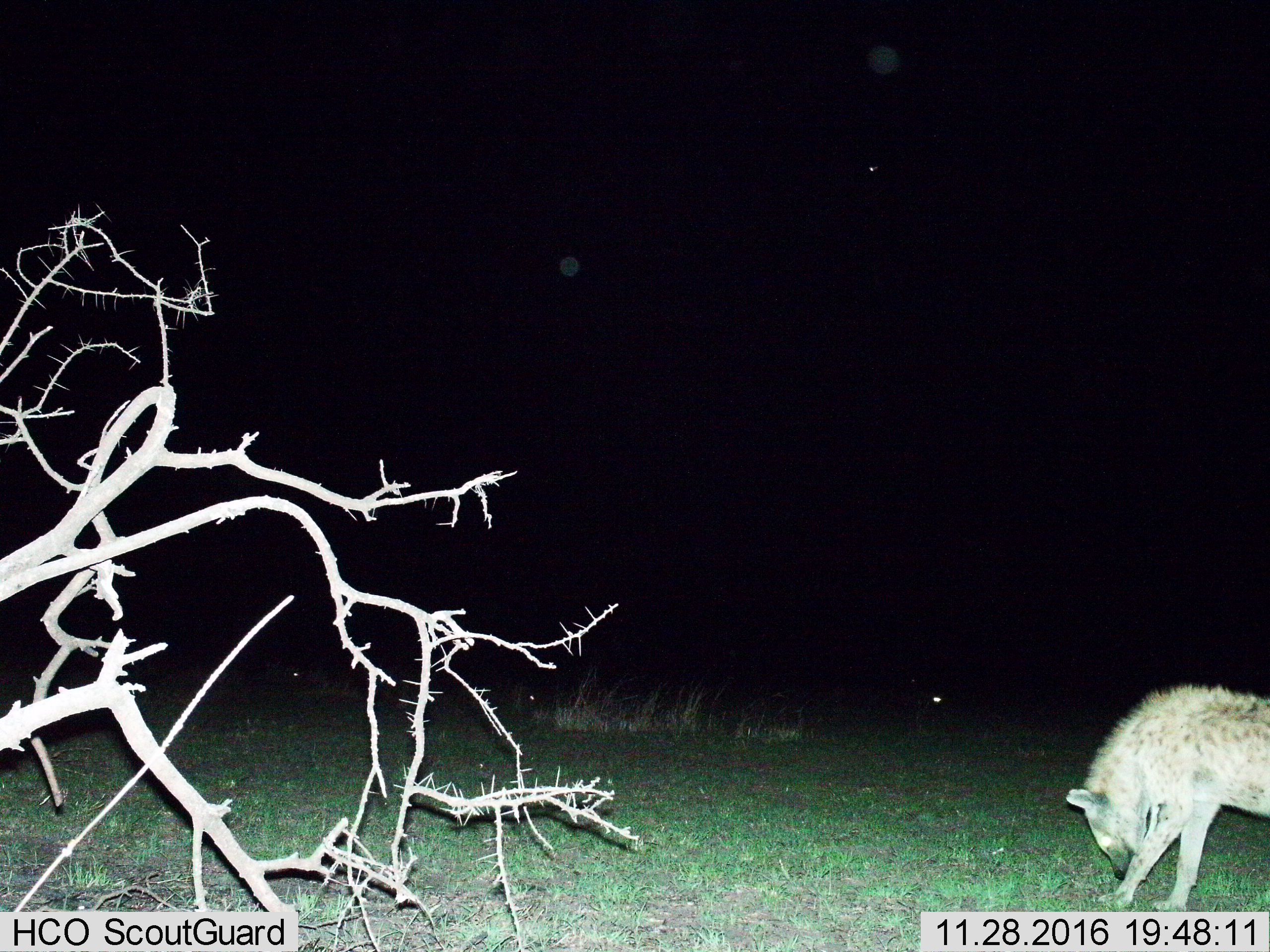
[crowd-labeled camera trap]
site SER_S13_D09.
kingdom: Animalia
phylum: Chordata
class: Mammalia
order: Carnivora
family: Hyaenidae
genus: Crocuta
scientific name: Crocuta crocuta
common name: spotted hyena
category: hyenaspotted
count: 1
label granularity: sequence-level